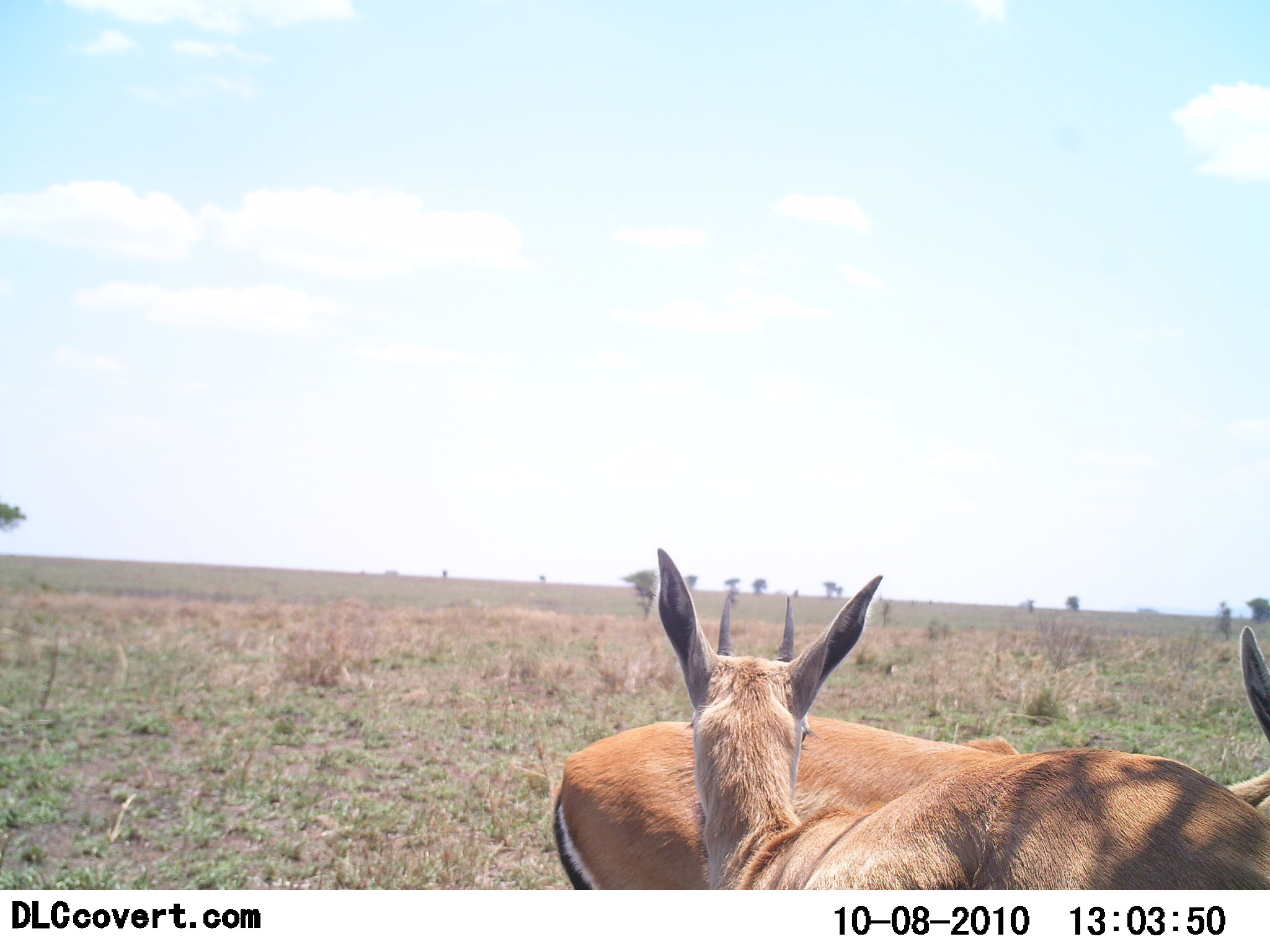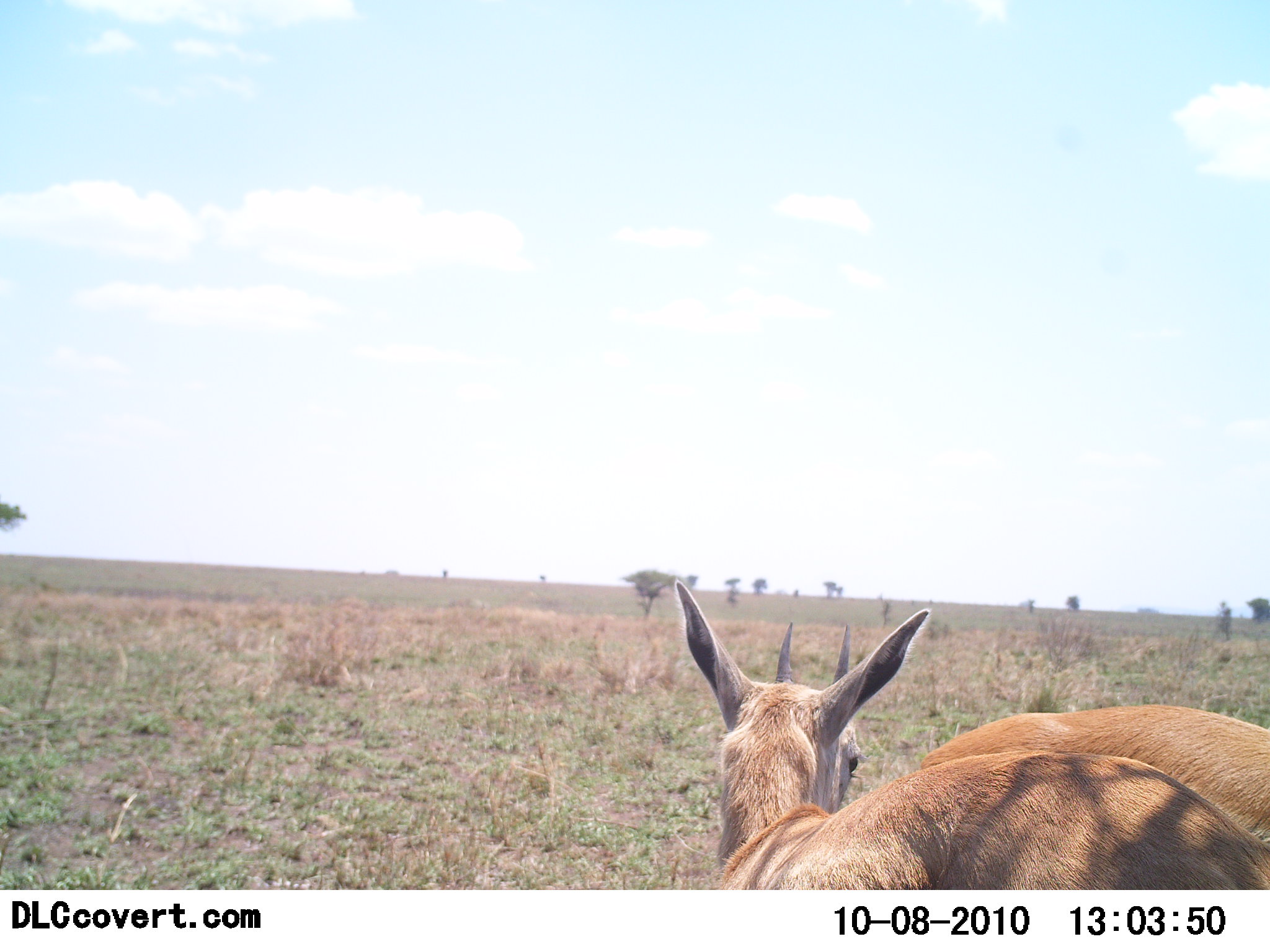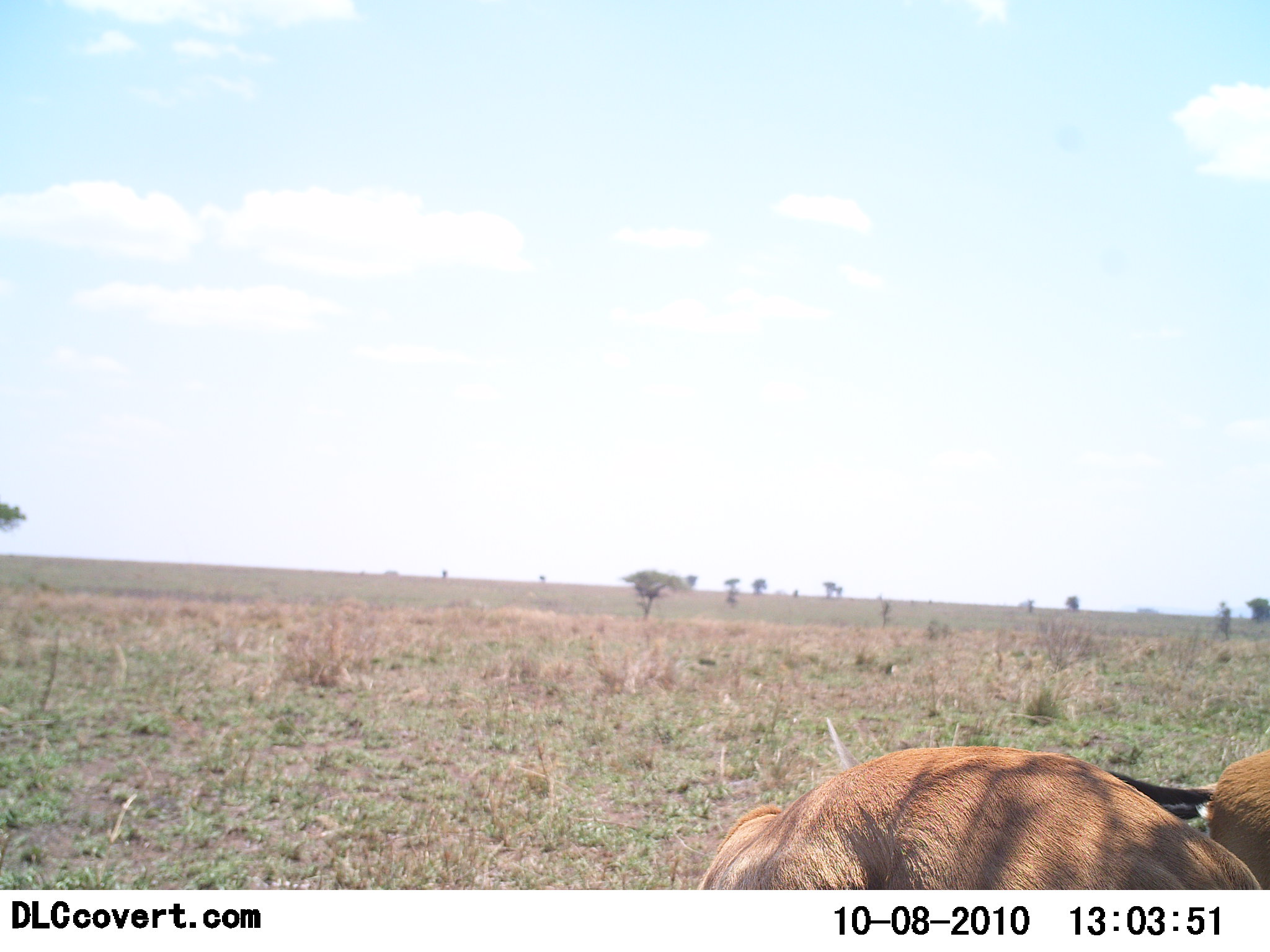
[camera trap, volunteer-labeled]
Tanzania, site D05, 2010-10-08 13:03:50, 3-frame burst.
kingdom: Animalia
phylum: Chordata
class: Mammalia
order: Artiodactyla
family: Bovidae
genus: Eudorcas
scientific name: Eudorcas thomsonii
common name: thomson's gazelle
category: gazellethomsons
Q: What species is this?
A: Gazellethomsons (thomson's gazelle) (Eudorcas thomsonii).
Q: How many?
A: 2.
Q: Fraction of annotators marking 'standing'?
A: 75%.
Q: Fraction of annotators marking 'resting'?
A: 8%.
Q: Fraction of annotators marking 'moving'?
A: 33%.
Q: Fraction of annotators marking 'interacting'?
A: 17%.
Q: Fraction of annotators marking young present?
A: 0%.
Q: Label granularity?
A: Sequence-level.